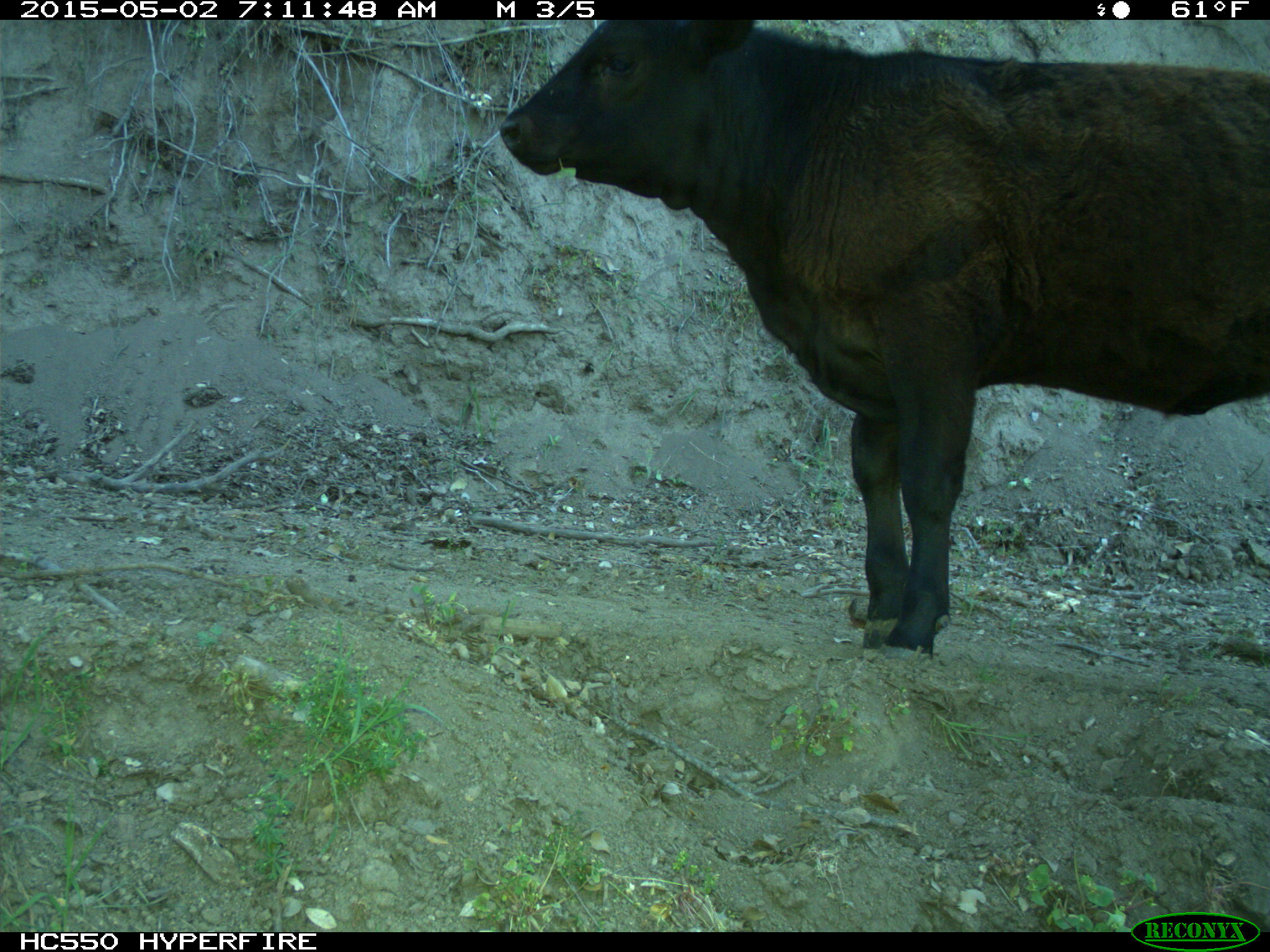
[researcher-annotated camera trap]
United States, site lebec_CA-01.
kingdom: Animalia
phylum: Chordata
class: Mammalia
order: Artiodactyla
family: Bovidae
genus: Bos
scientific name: Bos taurus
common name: domestic cow